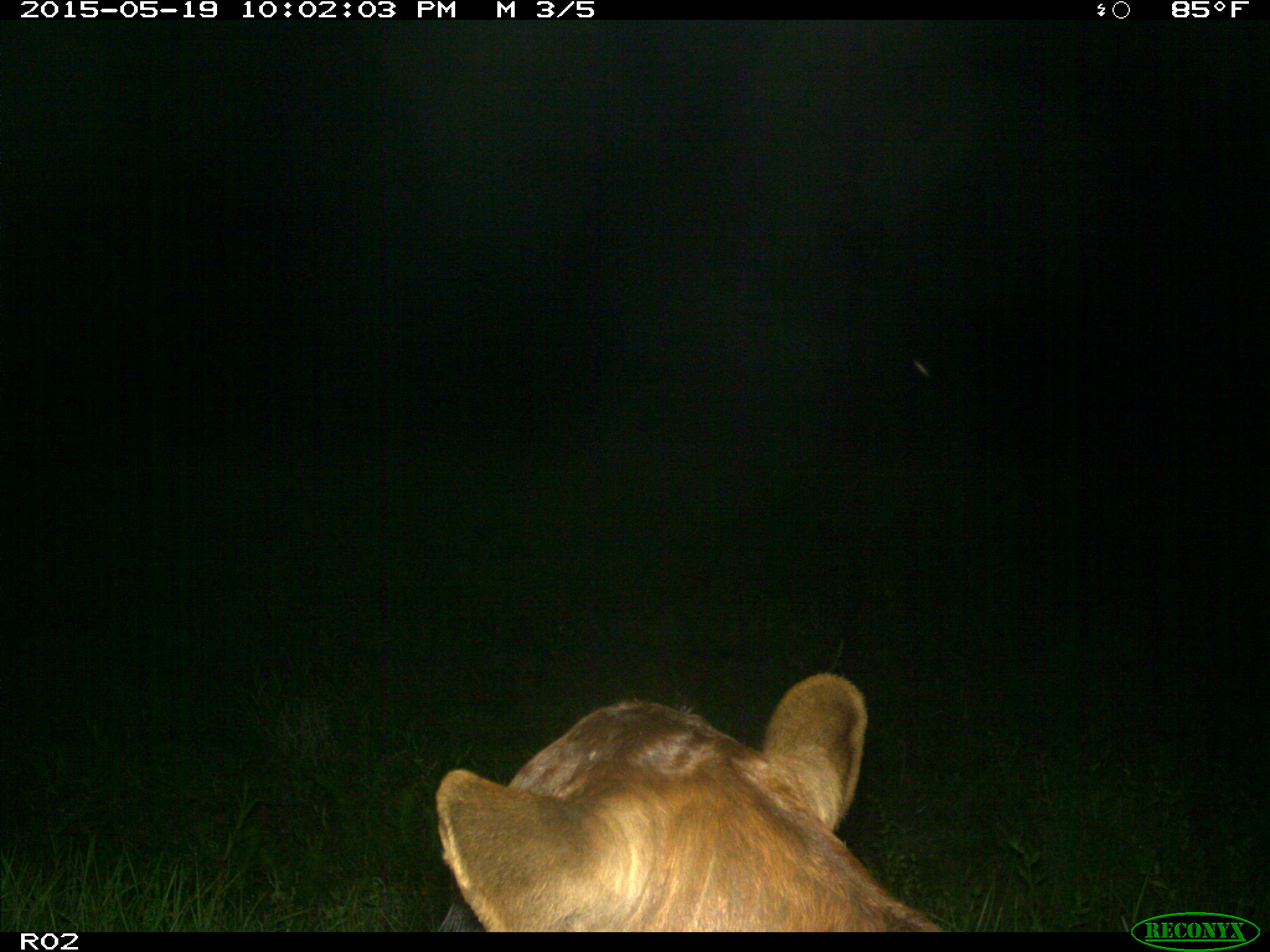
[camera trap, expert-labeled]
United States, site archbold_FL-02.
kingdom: Animalia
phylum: Chordata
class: Mammalia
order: Artiodactyla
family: Bovidae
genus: Bos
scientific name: Bos taurus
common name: domestic cow